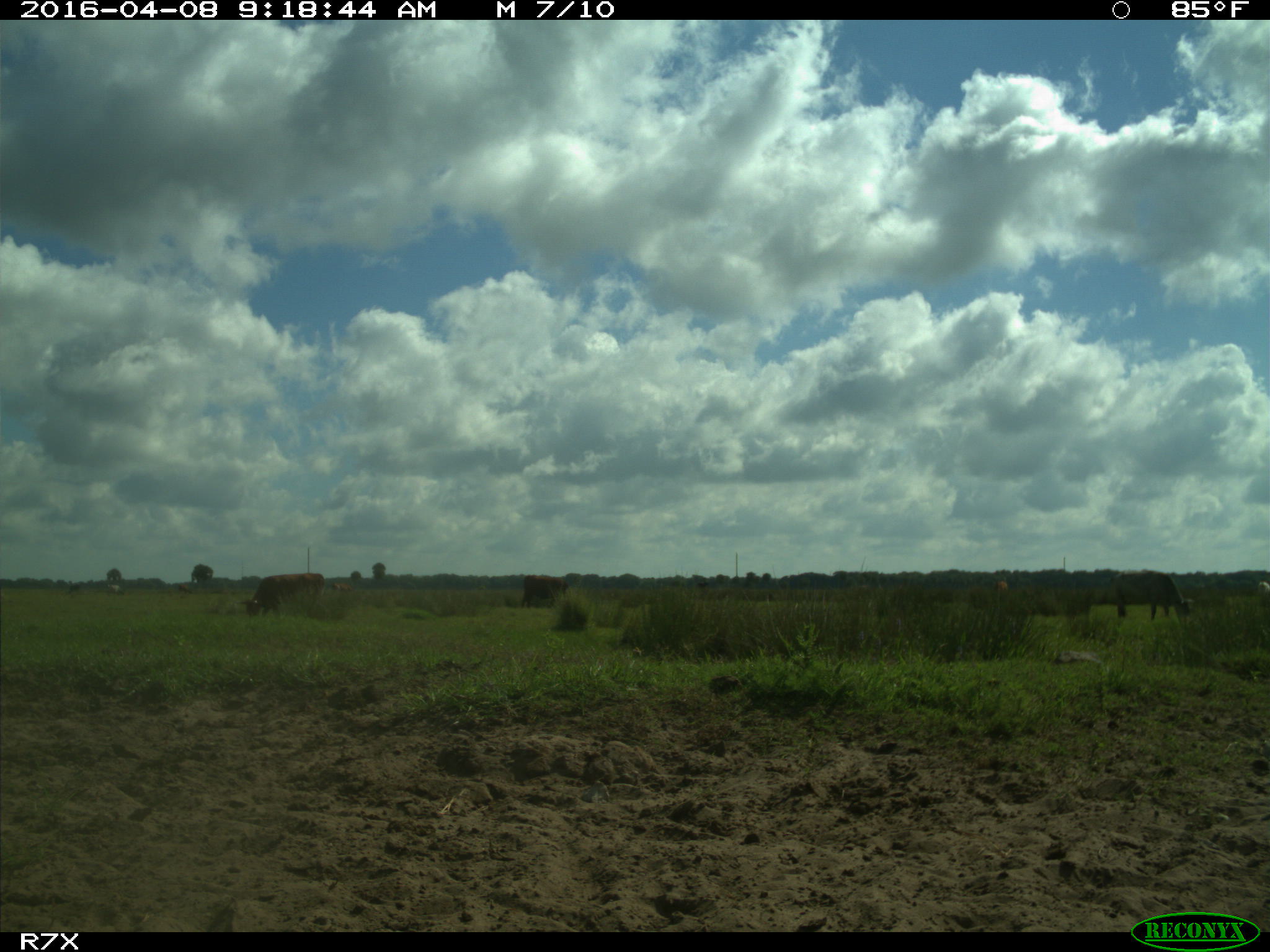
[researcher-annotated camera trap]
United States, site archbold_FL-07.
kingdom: Animalia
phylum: Chordata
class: Mammalia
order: Artiodactyla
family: Bovidae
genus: Bos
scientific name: Bos taurus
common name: domestic cow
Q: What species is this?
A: Bos taurus (domestic cow).